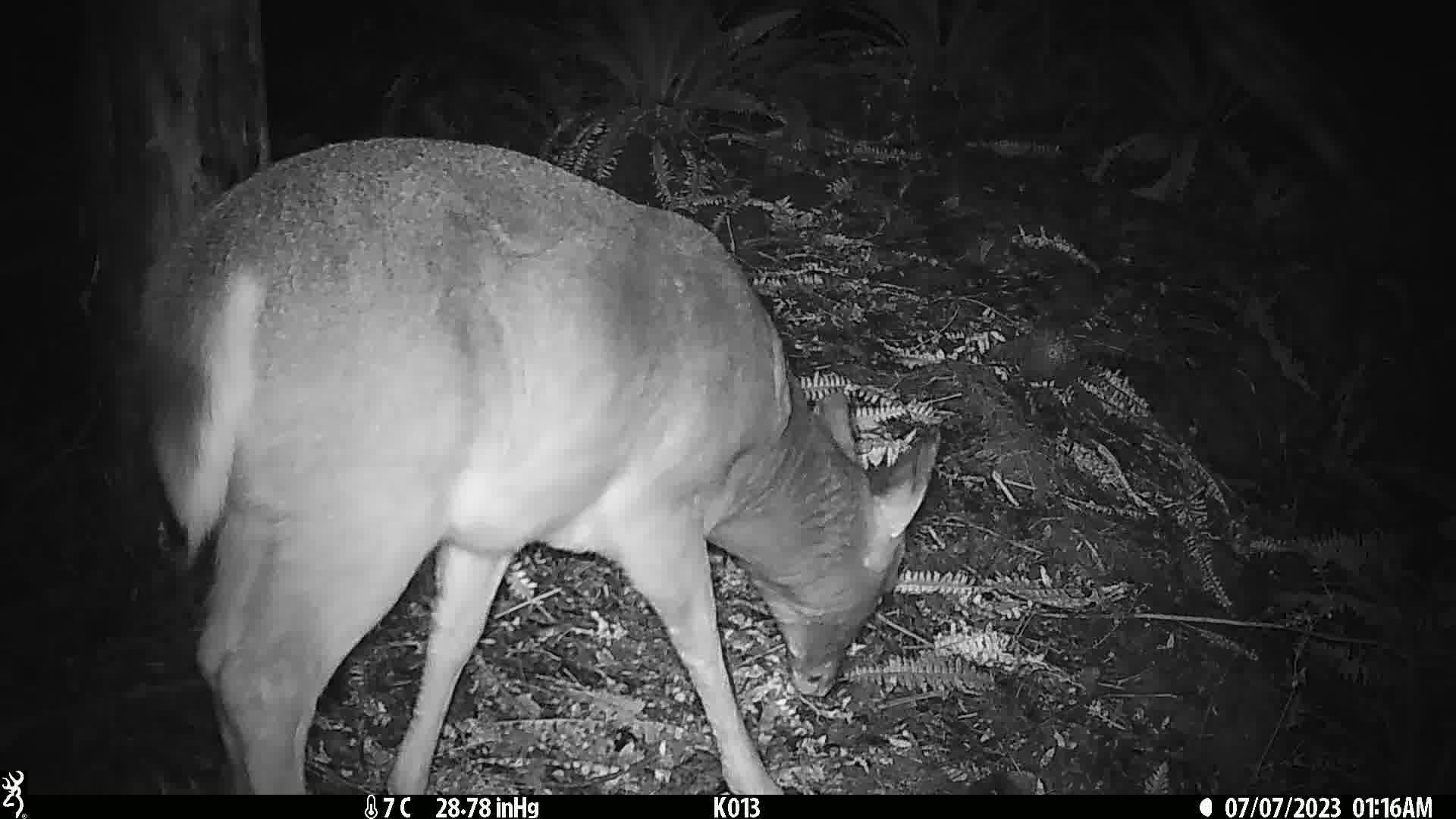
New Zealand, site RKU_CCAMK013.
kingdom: Animalia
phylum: Chordata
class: Mammalia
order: Artiodactyla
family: Cervidae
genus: Odocoileus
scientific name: Odocoileus virginianus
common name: white-tailed deer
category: white tailed deer